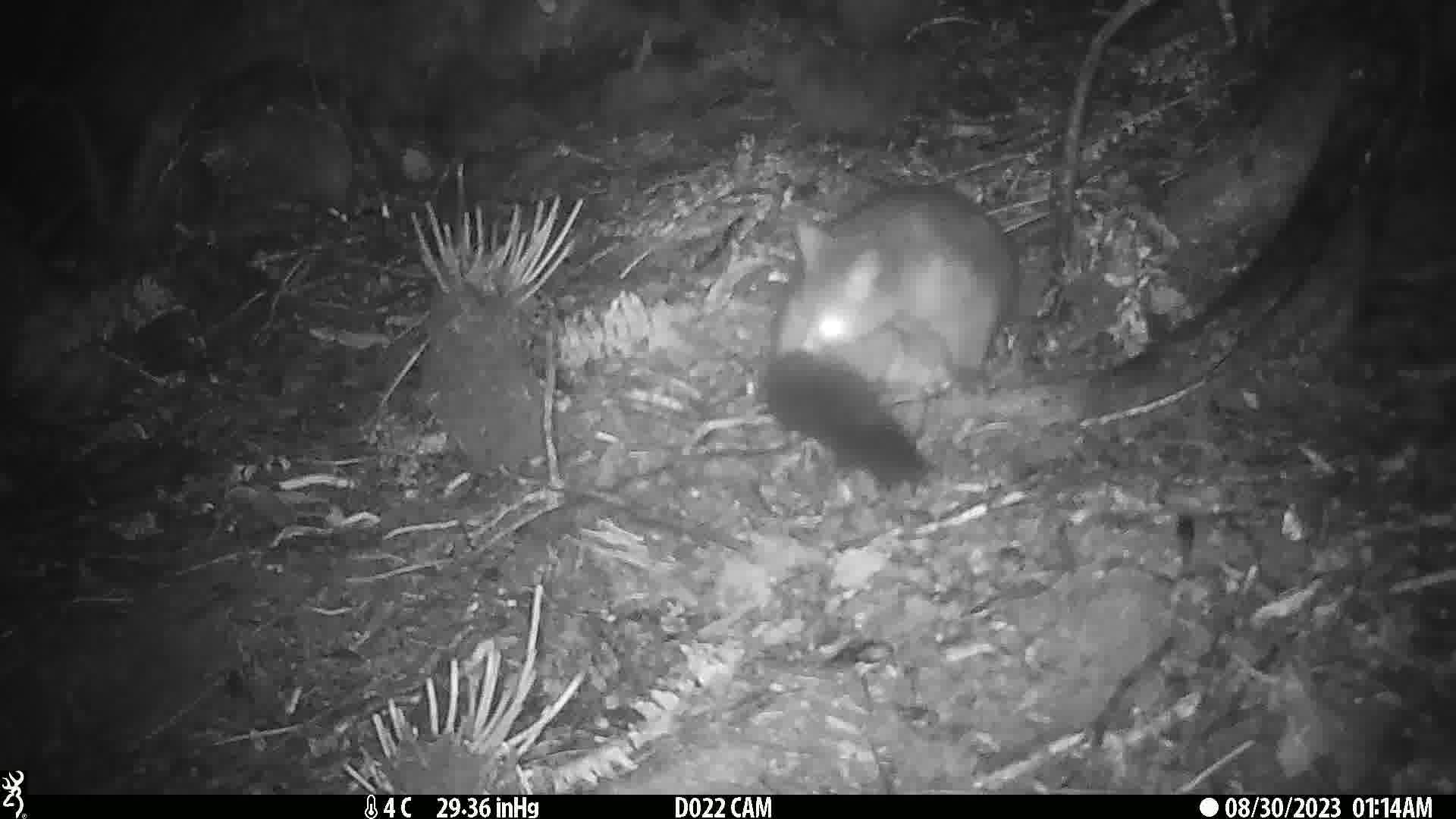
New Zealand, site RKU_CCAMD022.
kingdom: Animalia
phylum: Chordata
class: Mammalia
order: Diprotodontia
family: Phalangeridae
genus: Trichosurus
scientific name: Trichosurus vulpecula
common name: common brushtail possum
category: possum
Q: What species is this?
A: Possum (common brushtail possum) (Trichosurus vulpecula).